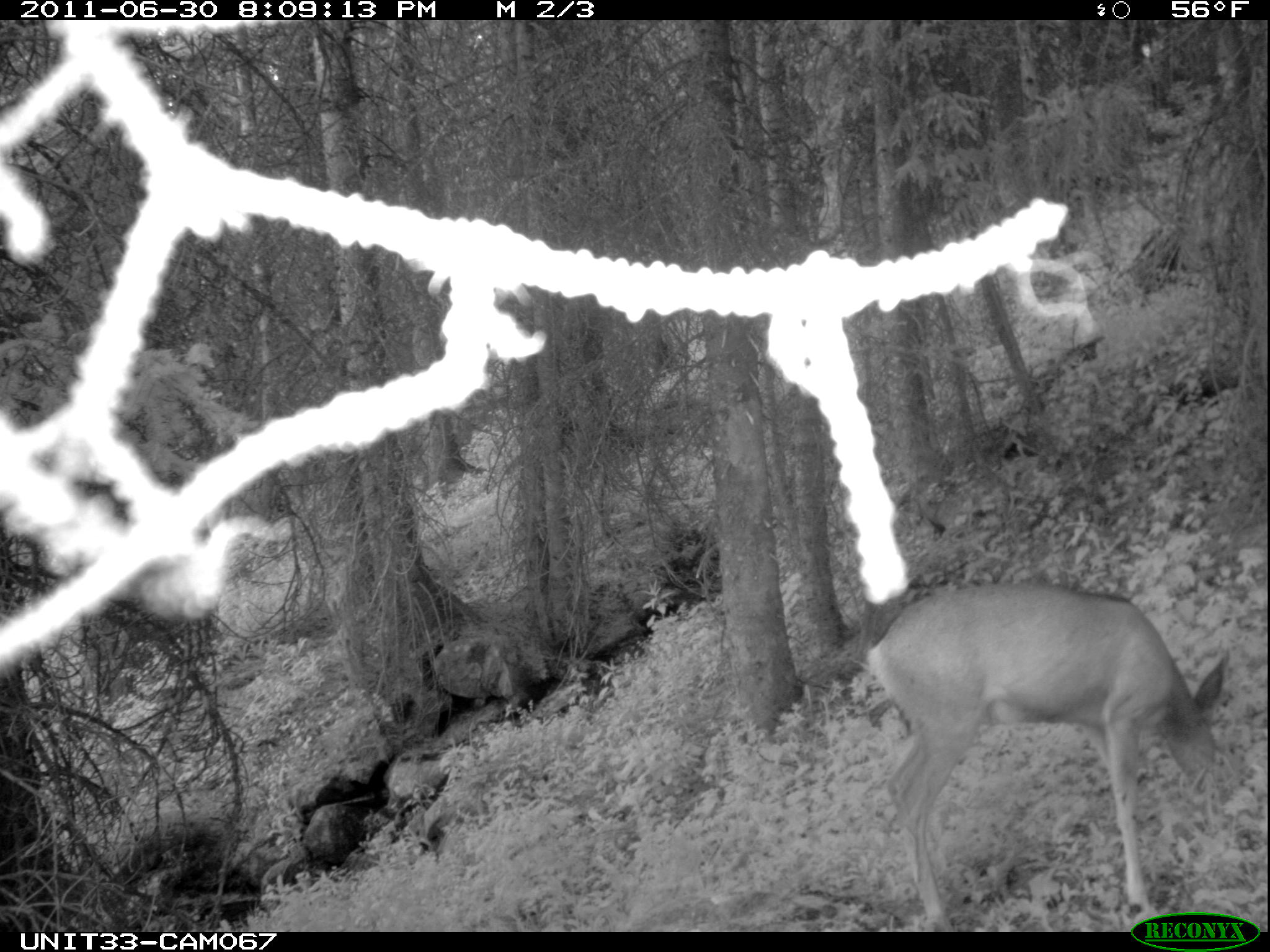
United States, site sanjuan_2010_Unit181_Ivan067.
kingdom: Animalia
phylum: Chordata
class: Mammalia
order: Artiodactyla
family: Cervidae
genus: Odocoileus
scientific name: Odocoileus hemionus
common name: mule deer